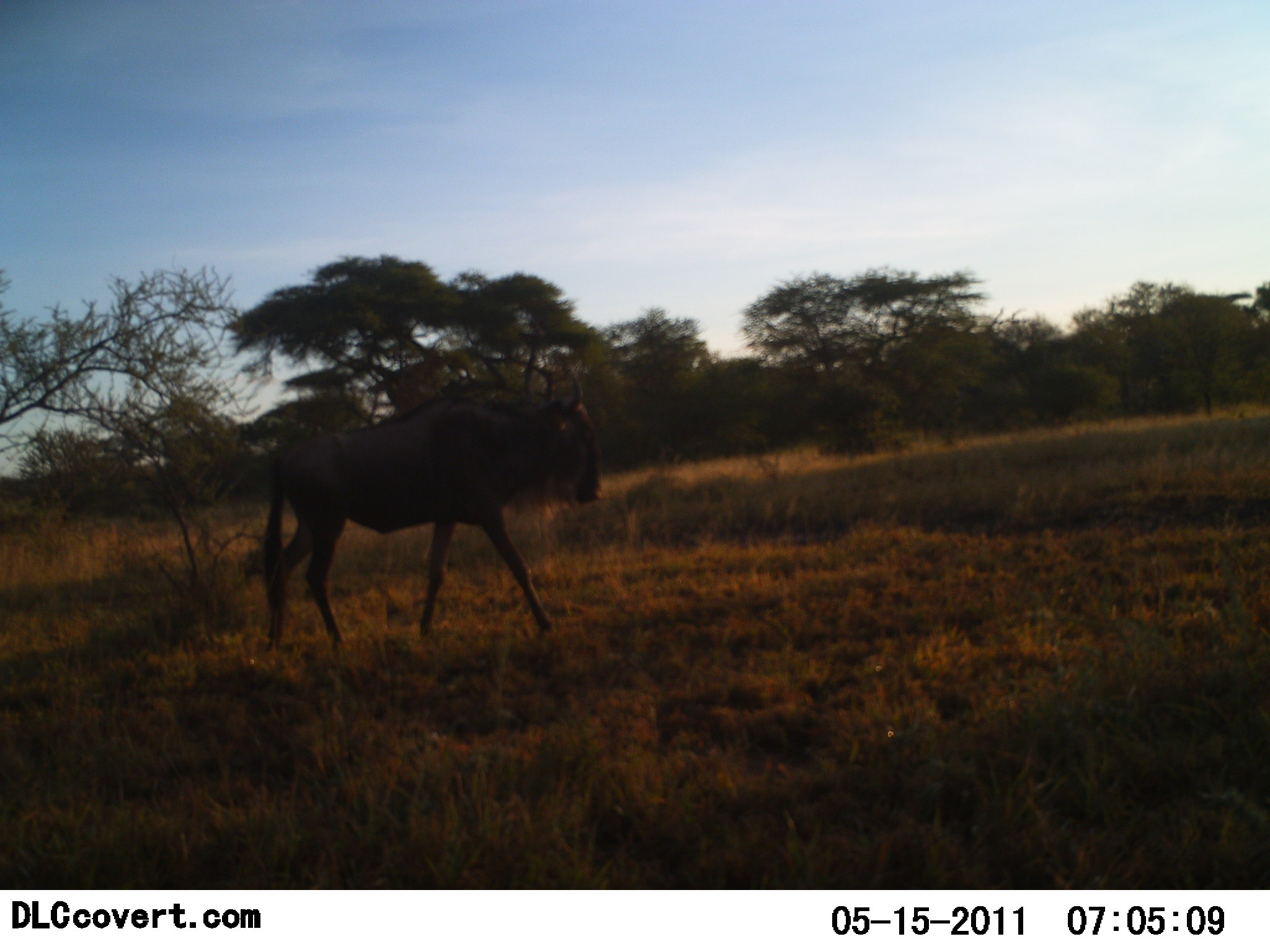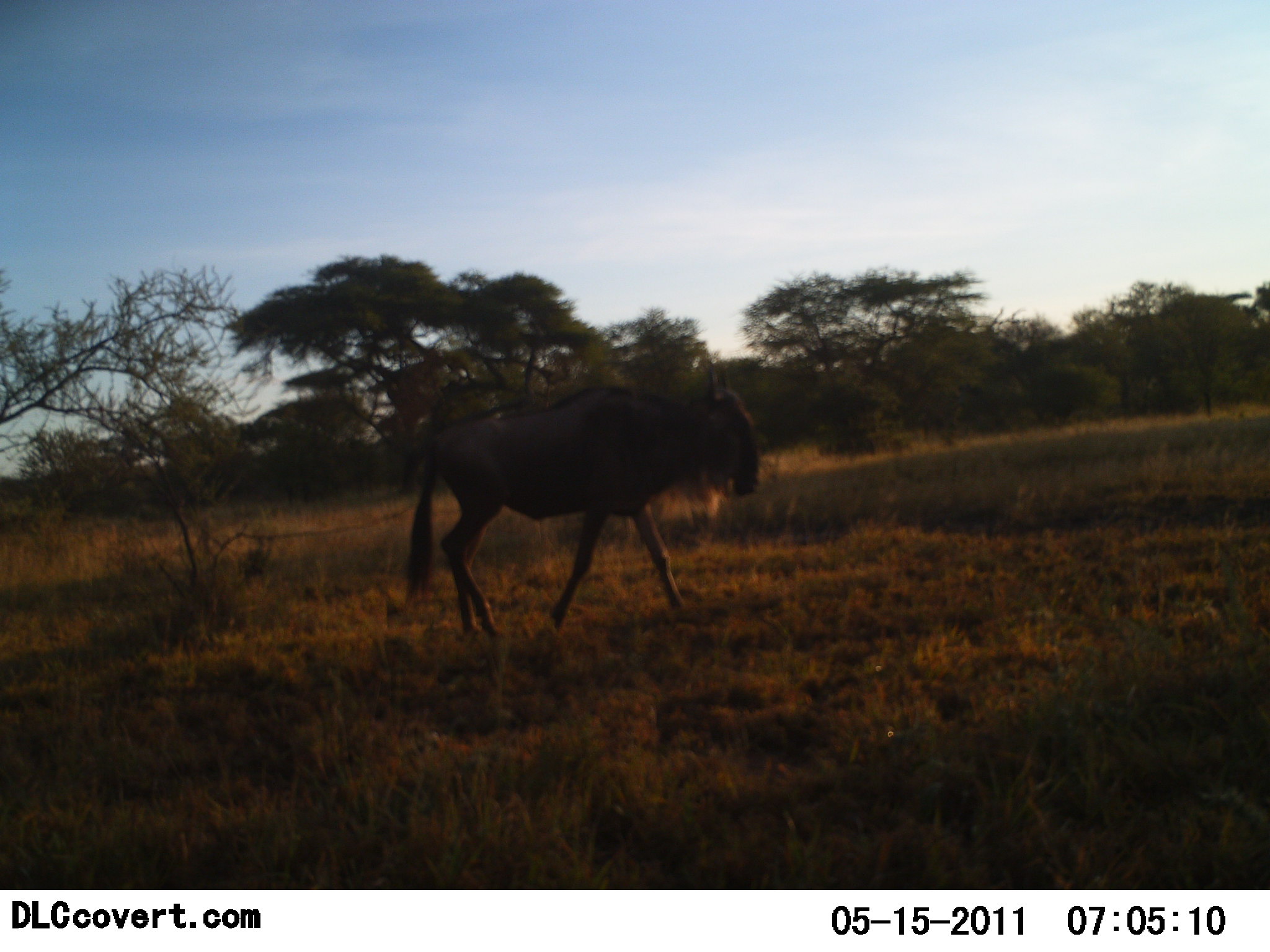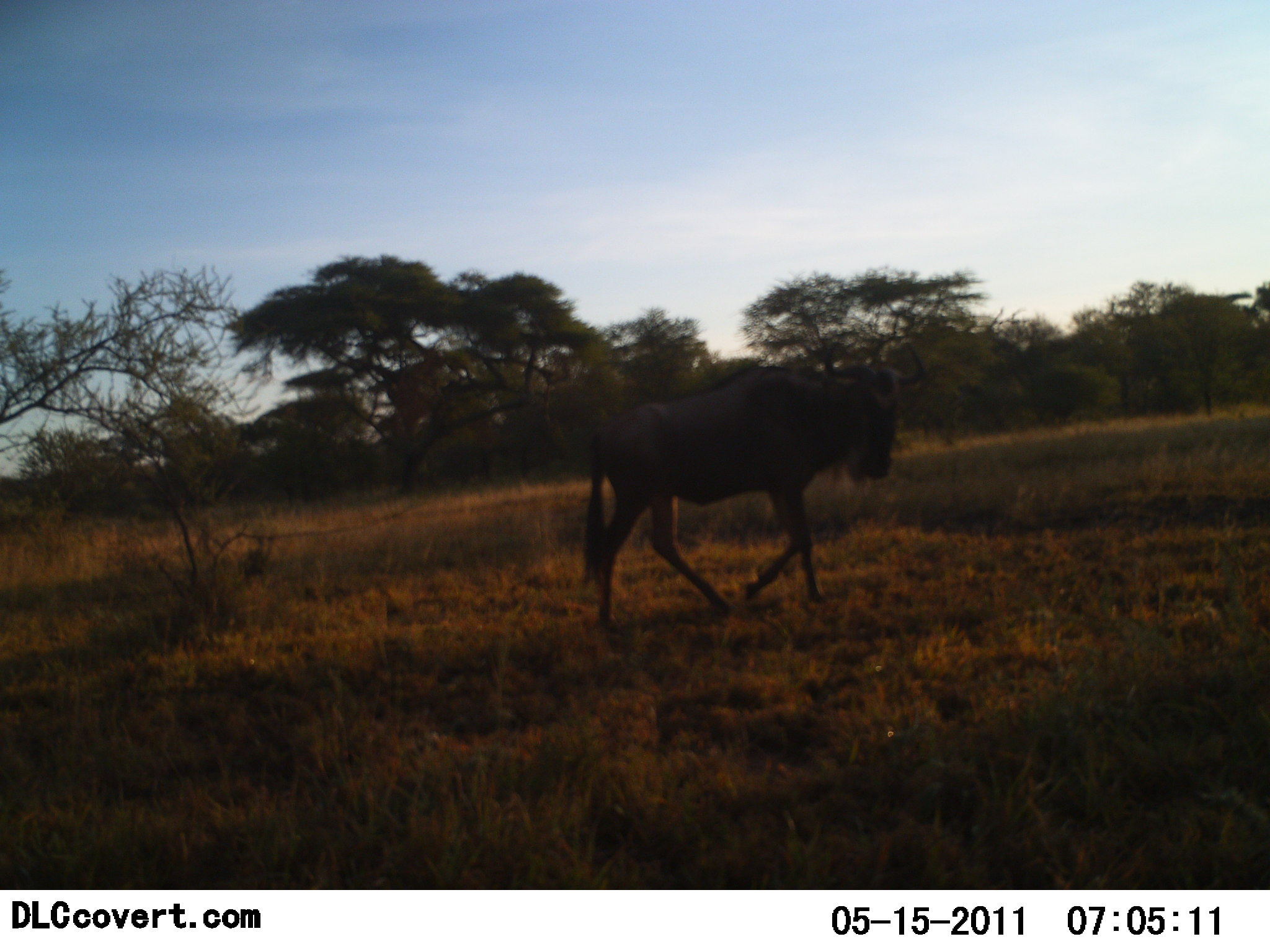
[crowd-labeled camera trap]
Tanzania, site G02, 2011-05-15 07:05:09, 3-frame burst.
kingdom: Animalia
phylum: Chordata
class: Mammalia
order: Artiodactyla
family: Bovidae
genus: Connochaetes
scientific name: Connochaetes taurinus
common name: blue wildebeest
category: wildebeest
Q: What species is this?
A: Wildebeest (blue wildebeest) (Connochaetes taurinus).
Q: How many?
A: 1.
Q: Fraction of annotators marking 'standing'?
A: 0%.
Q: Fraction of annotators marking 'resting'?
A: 0%.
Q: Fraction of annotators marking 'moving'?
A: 100%.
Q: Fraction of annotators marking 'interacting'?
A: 0%.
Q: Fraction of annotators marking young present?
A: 0%.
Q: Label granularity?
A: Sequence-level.